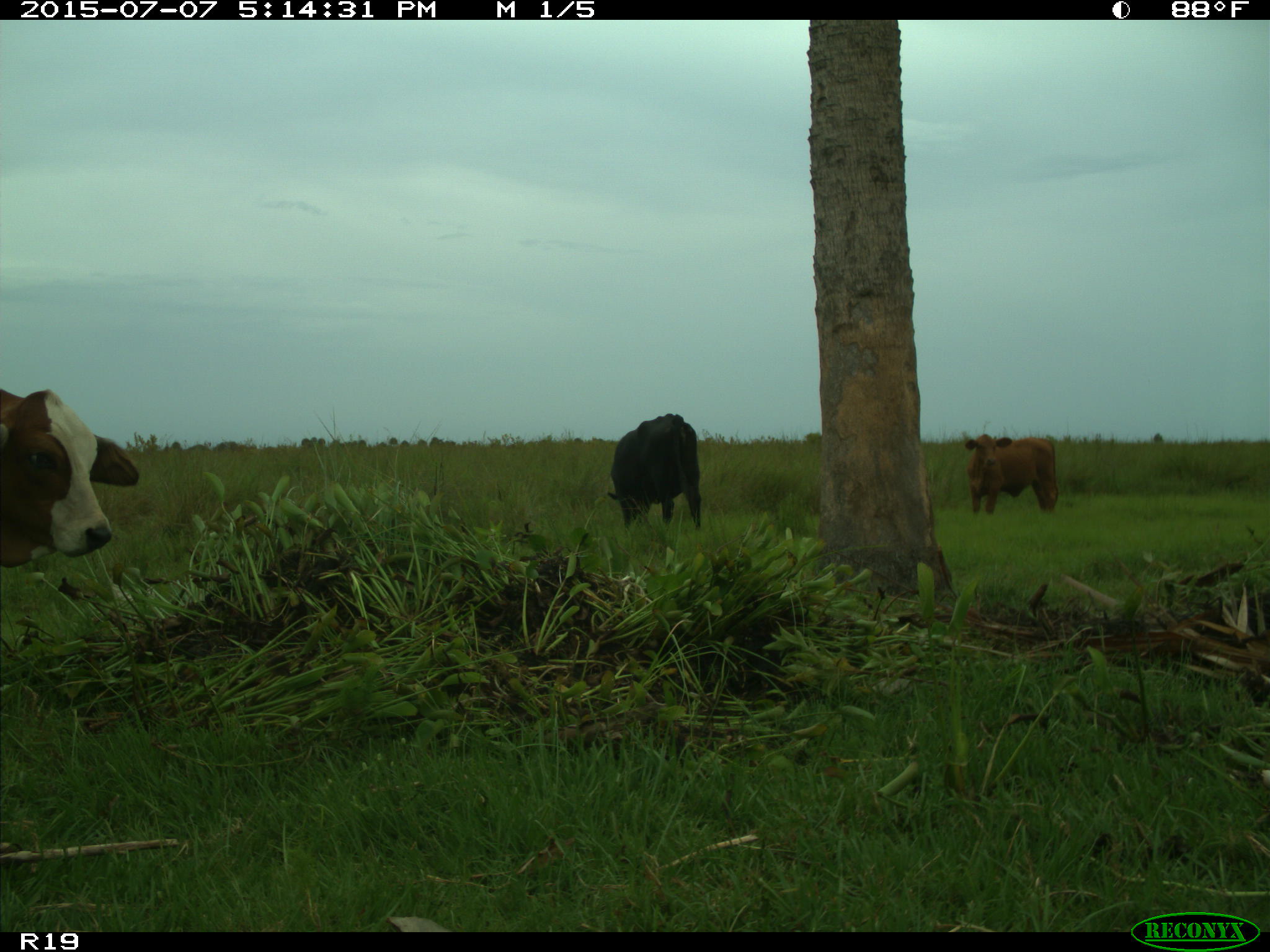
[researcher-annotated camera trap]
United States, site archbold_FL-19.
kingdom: Animalia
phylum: Chordata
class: Mammalia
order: Artiodactyla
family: Bovidae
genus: Bos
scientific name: Bos taurus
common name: domestic cow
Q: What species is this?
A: Bos taurus (domestic cow).